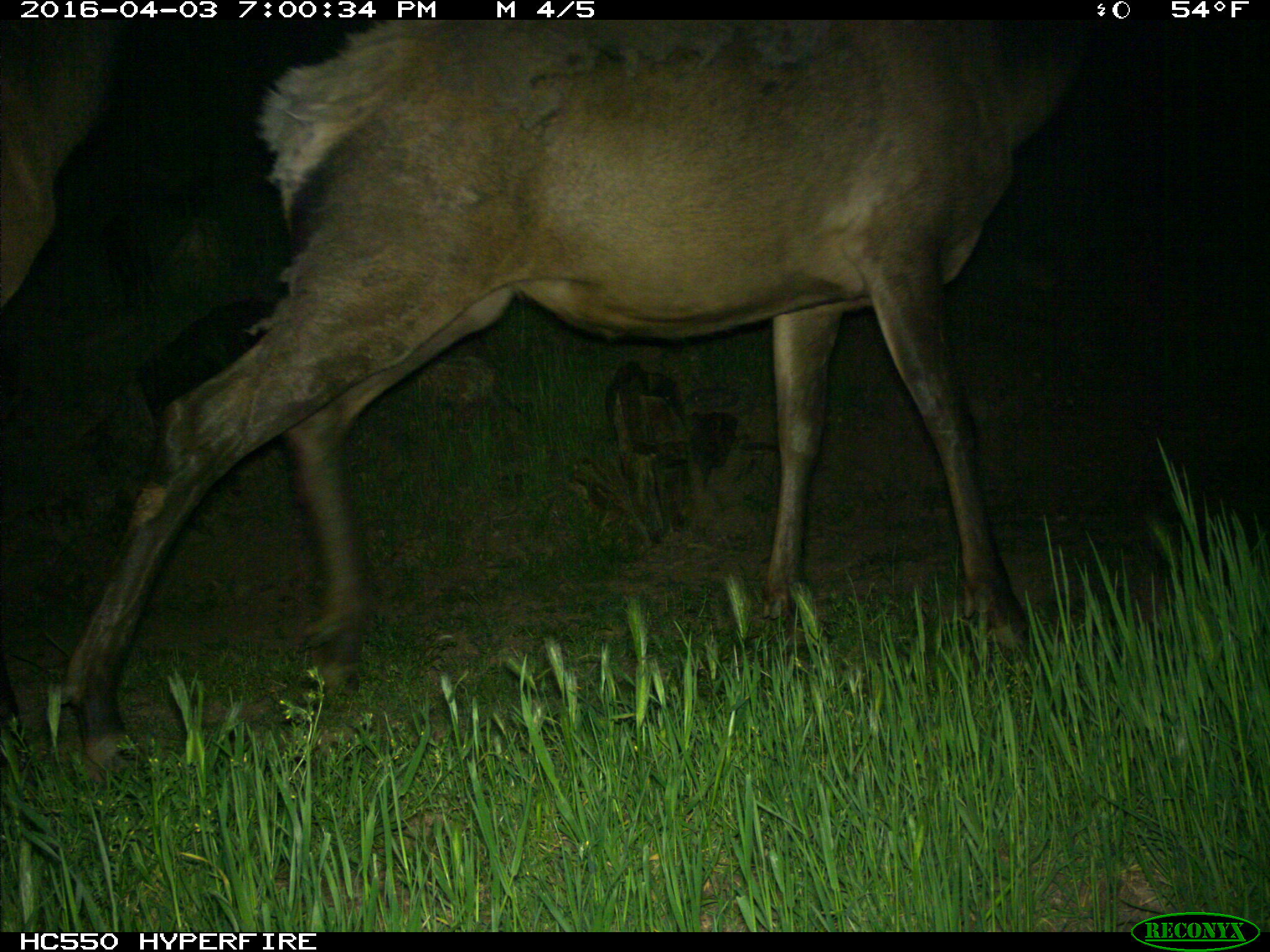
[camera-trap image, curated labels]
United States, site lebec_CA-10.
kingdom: Animalia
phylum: Chordata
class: Mammalia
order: Artiodactyla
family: Cervidae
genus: Cervus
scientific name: Cervus canadensis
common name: elk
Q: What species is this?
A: Cervus canadensis (elk).